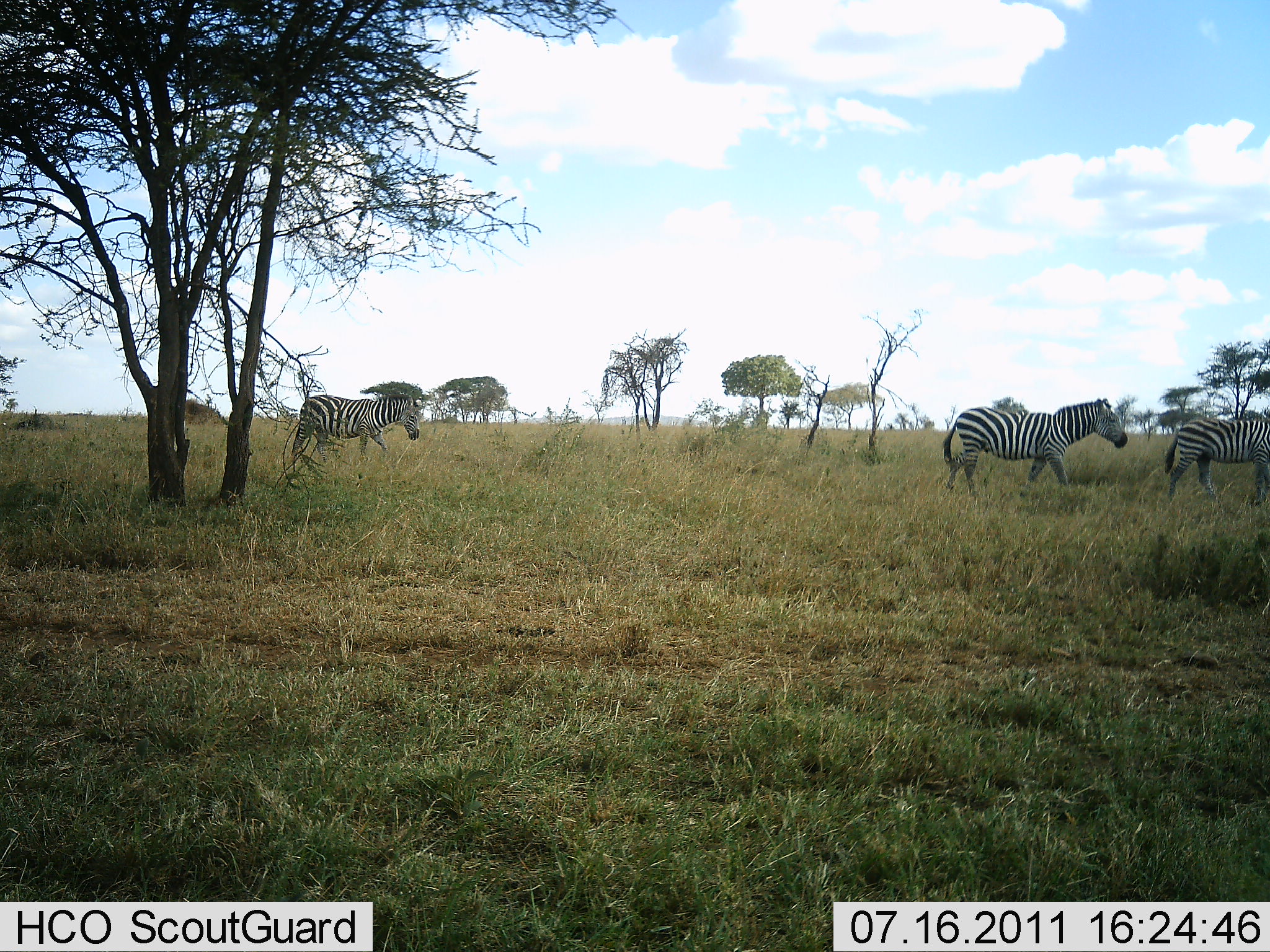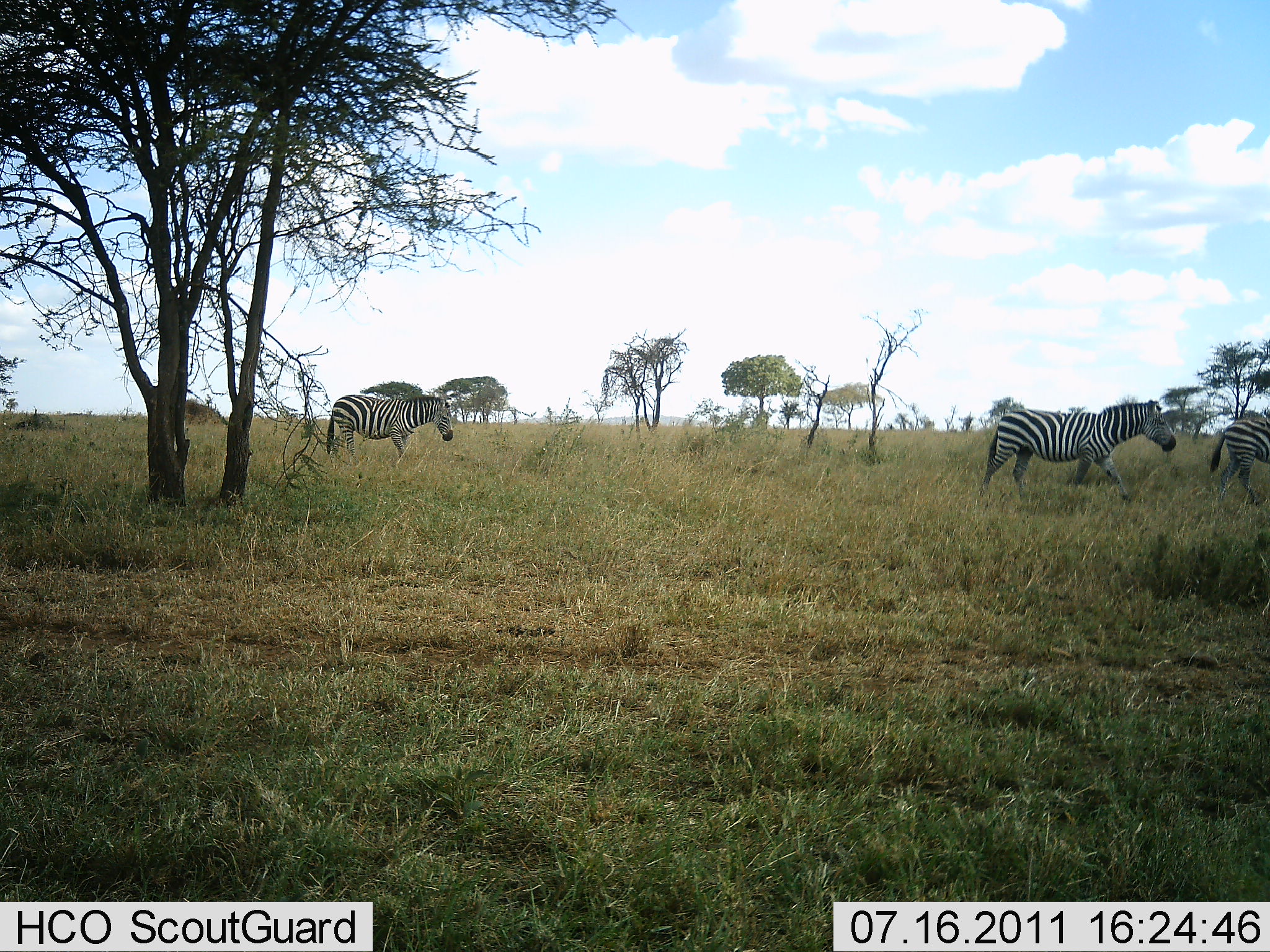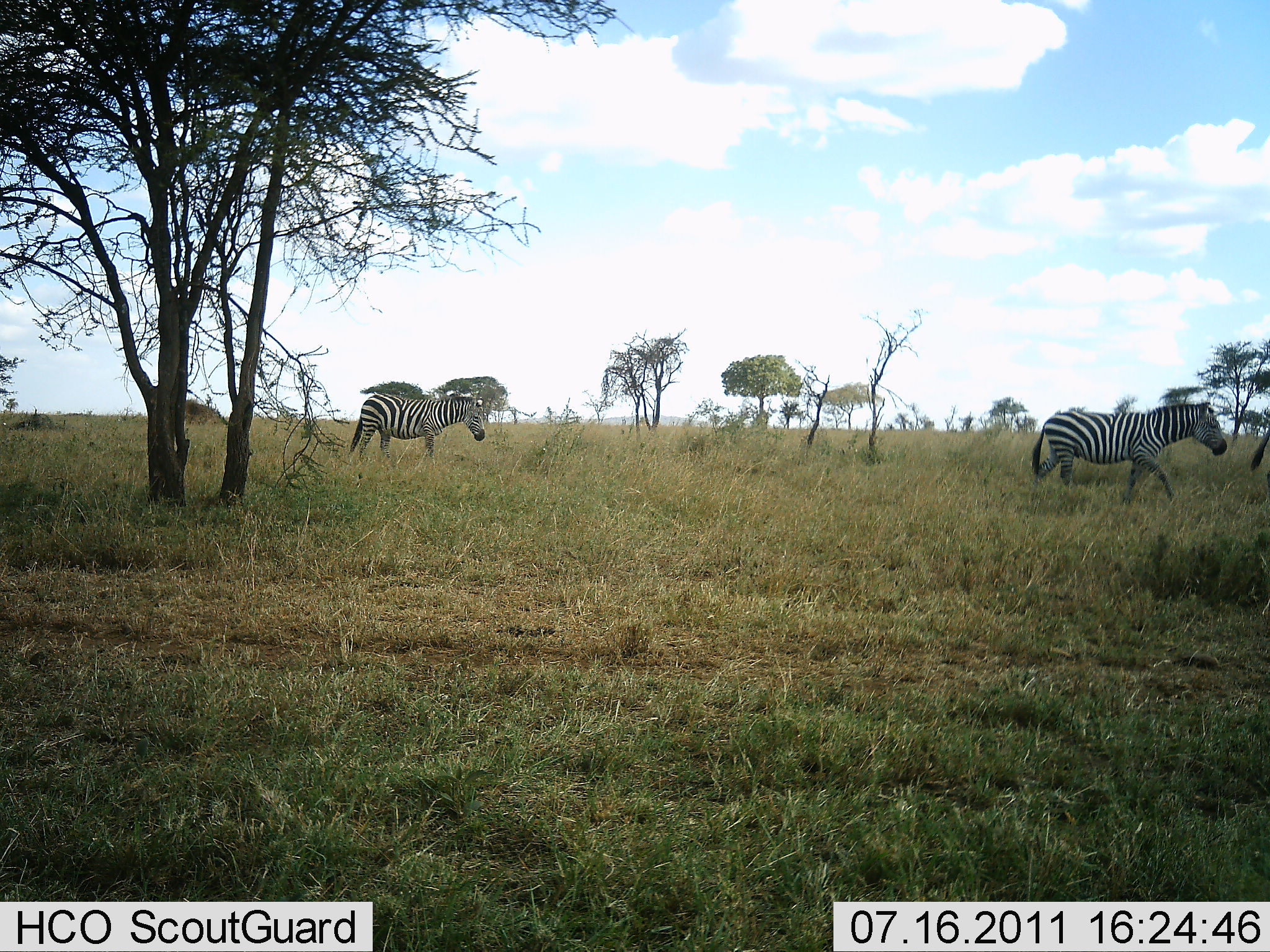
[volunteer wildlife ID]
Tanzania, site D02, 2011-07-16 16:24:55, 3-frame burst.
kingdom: Animalia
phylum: Chordata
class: Mammalia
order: Perissodactyla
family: Equidae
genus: Equus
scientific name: Equus quagga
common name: plains zebra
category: zebra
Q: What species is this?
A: Zebra (plains zebra) (Equus quagga).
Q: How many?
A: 3.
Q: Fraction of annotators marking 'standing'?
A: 0%.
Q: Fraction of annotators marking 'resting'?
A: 0%.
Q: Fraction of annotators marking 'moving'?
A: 100%.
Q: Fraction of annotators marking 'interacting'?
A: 0%.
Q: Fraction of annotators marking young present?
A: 0%.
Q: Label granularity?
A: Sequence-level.